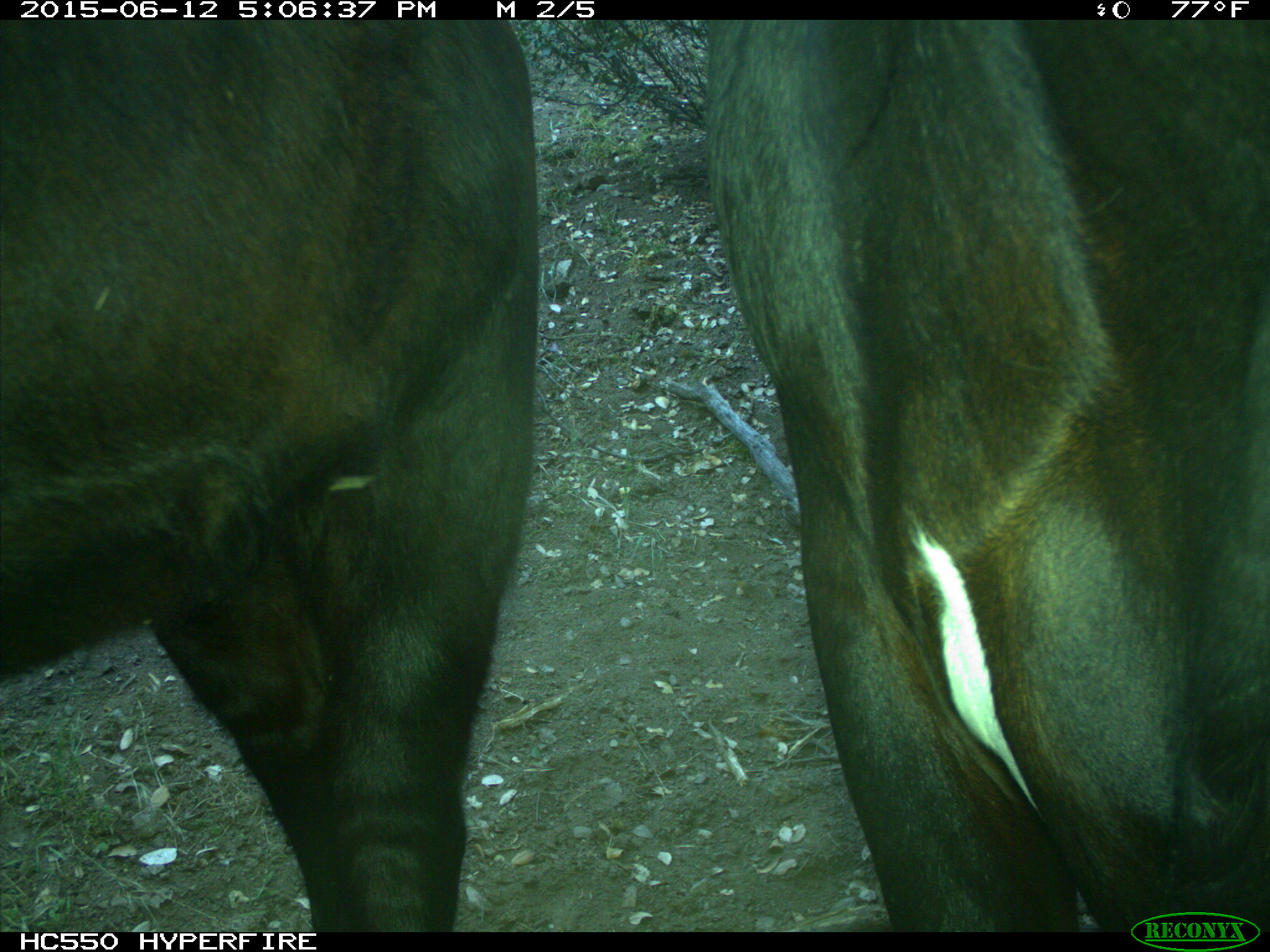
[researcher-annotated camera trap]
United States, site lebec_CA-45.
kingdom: Animalia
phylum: Chordata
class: Mammalia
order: Artiodactyla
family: Bovidae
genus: Bos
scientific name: Bos taurus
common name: domestic cow